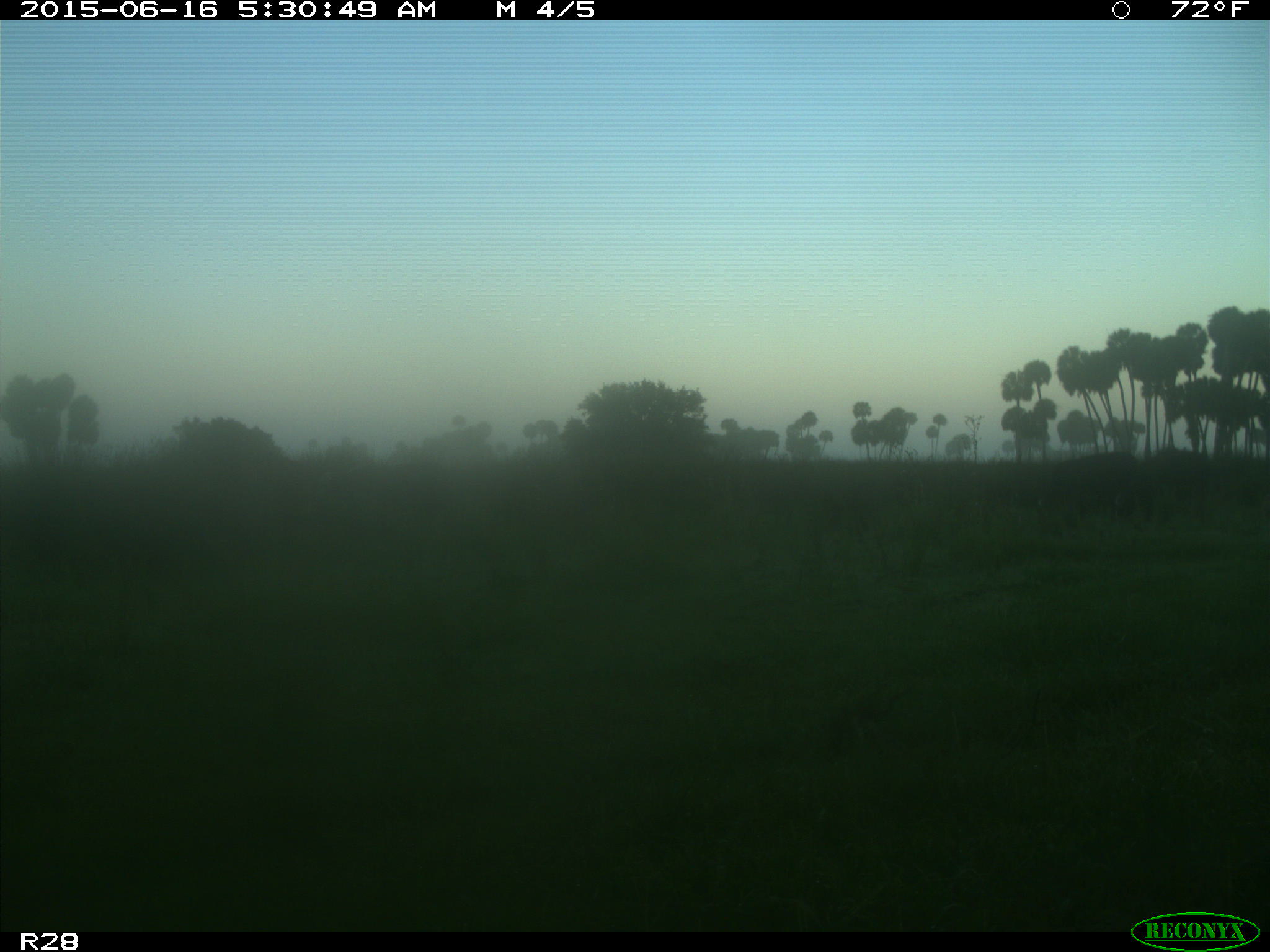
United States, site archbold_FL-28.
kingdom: Animalia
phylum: Chordata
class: Mammalia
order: Artiodactyla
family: Bovidae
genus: Bos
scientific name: Bos taurus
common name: domestic cow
Bos taurus (domestic cow).